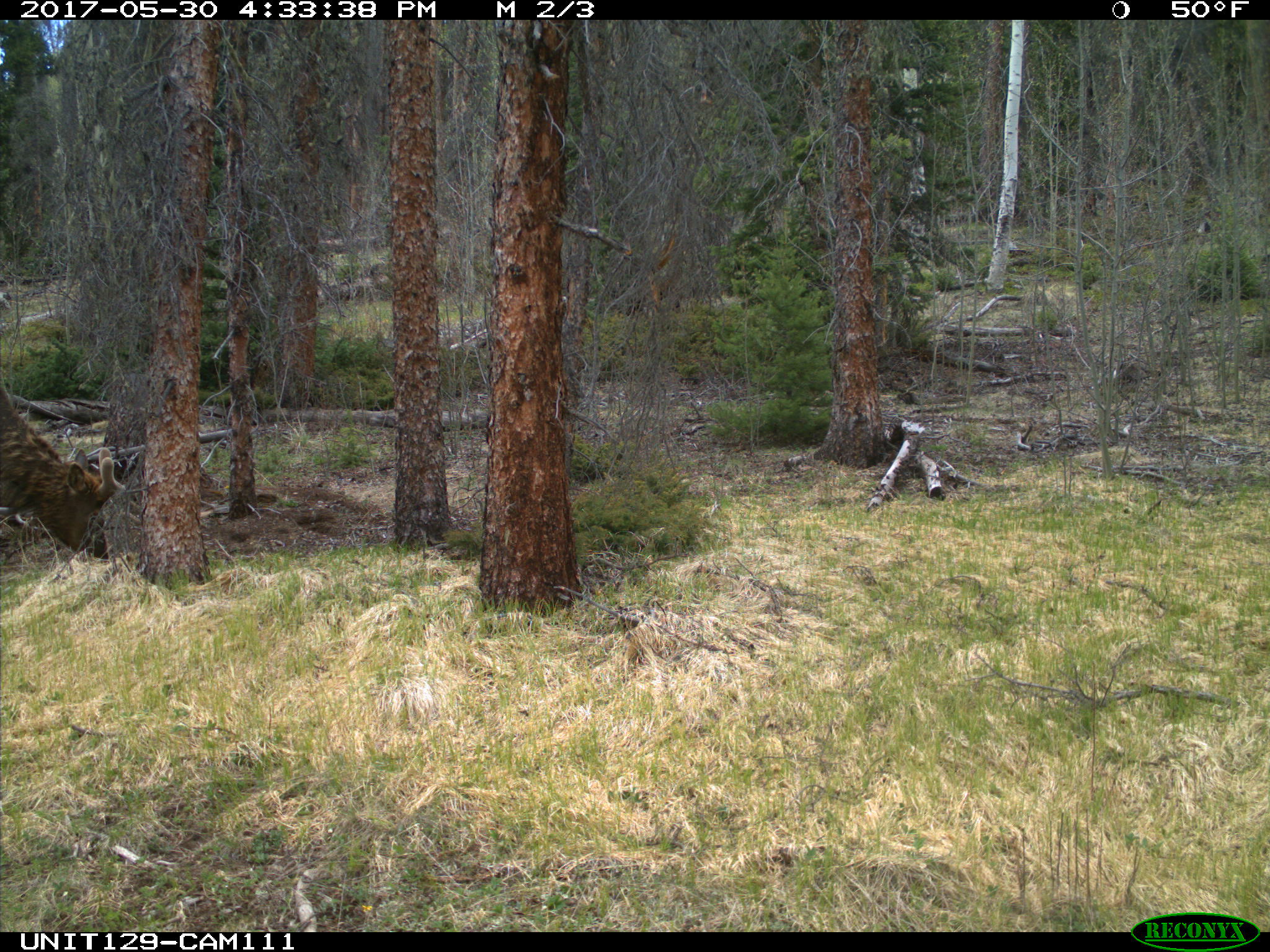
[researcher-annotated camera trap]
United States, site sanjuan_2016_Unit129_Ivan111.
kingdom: Animalia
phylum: Chordata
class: Mammalia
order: Artiodactyla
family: Cervidae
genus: Cervus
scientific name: Cervus elaphus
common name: red deer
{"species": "Cervus elaphus (red deer)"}